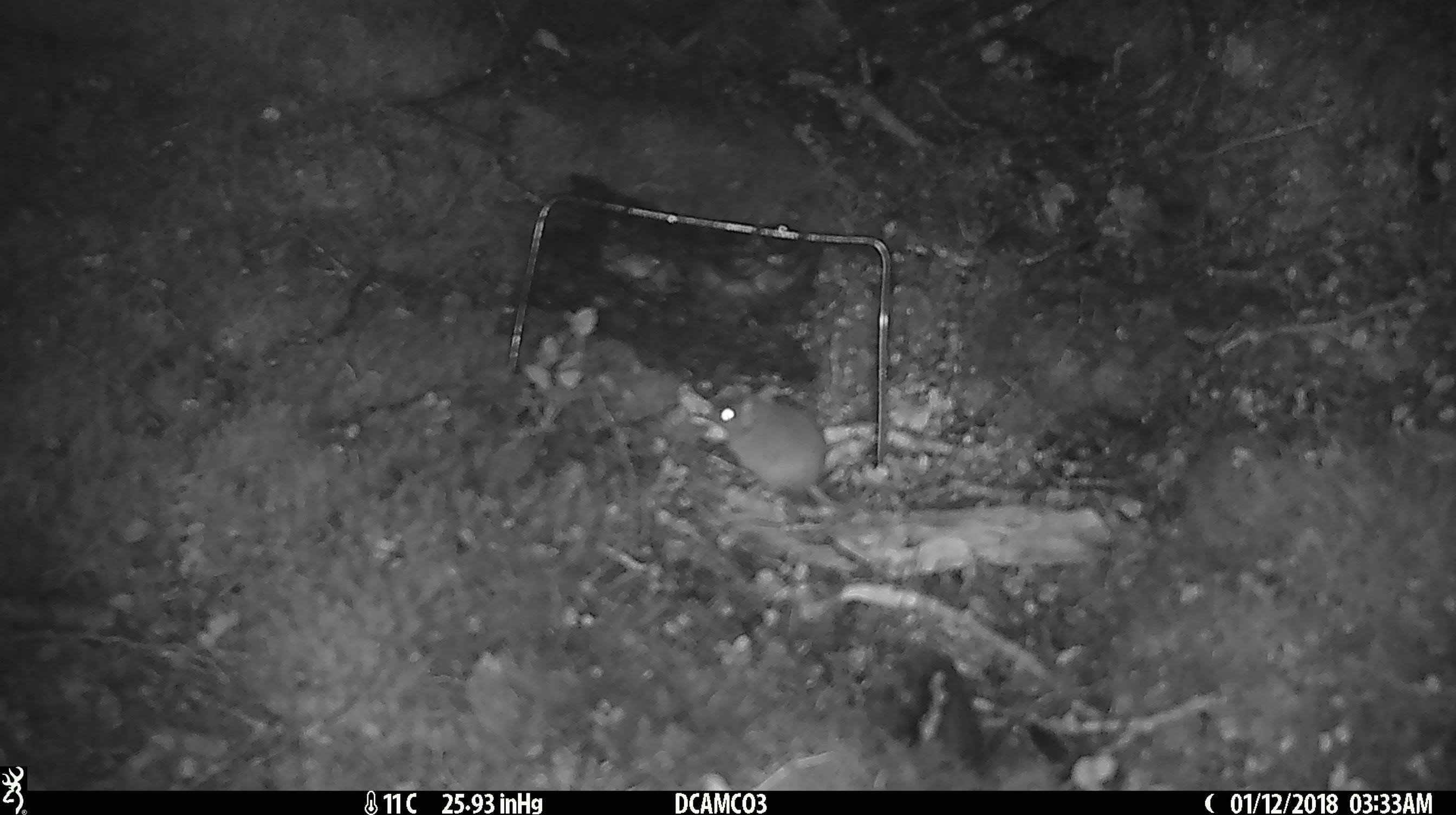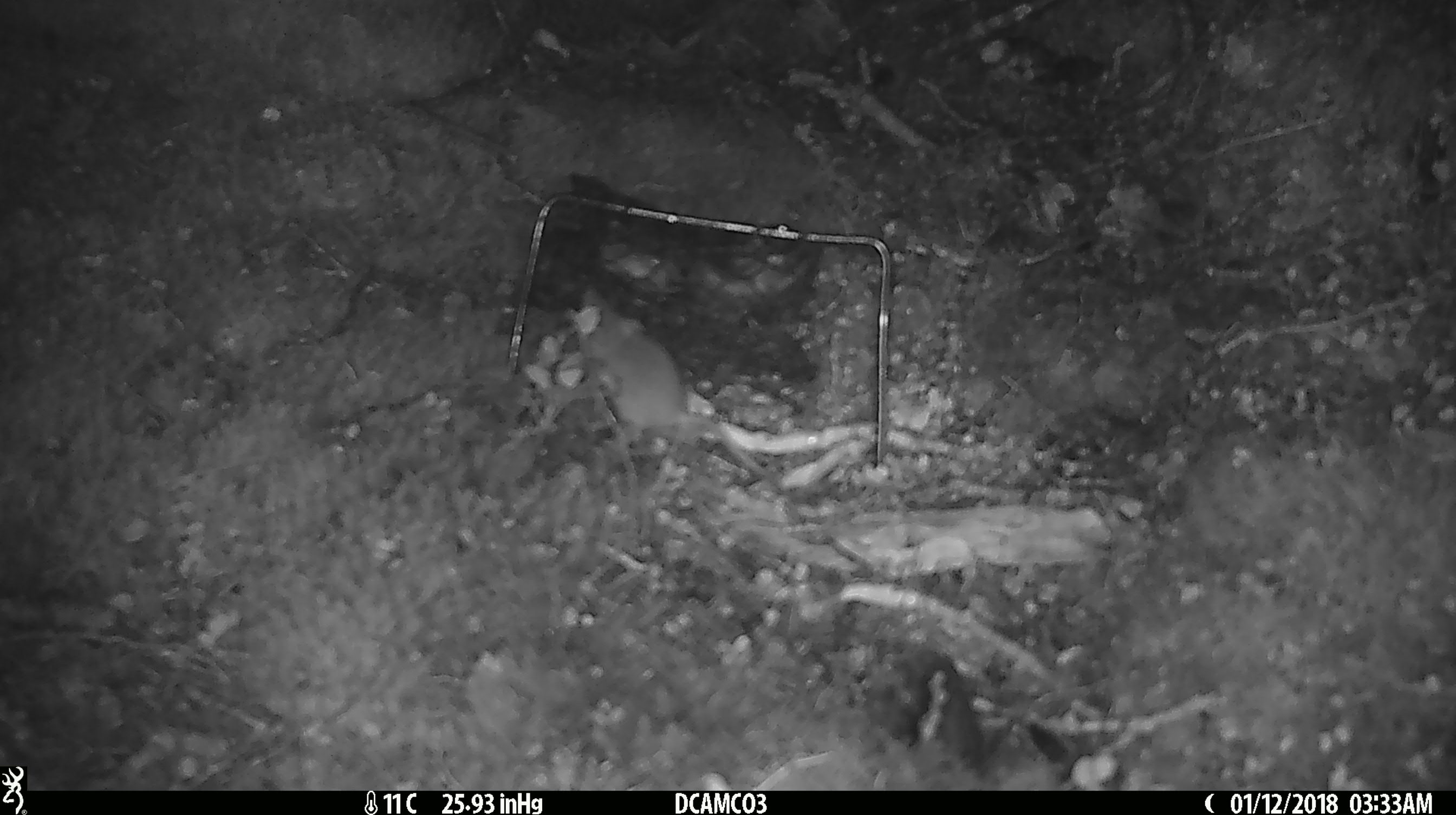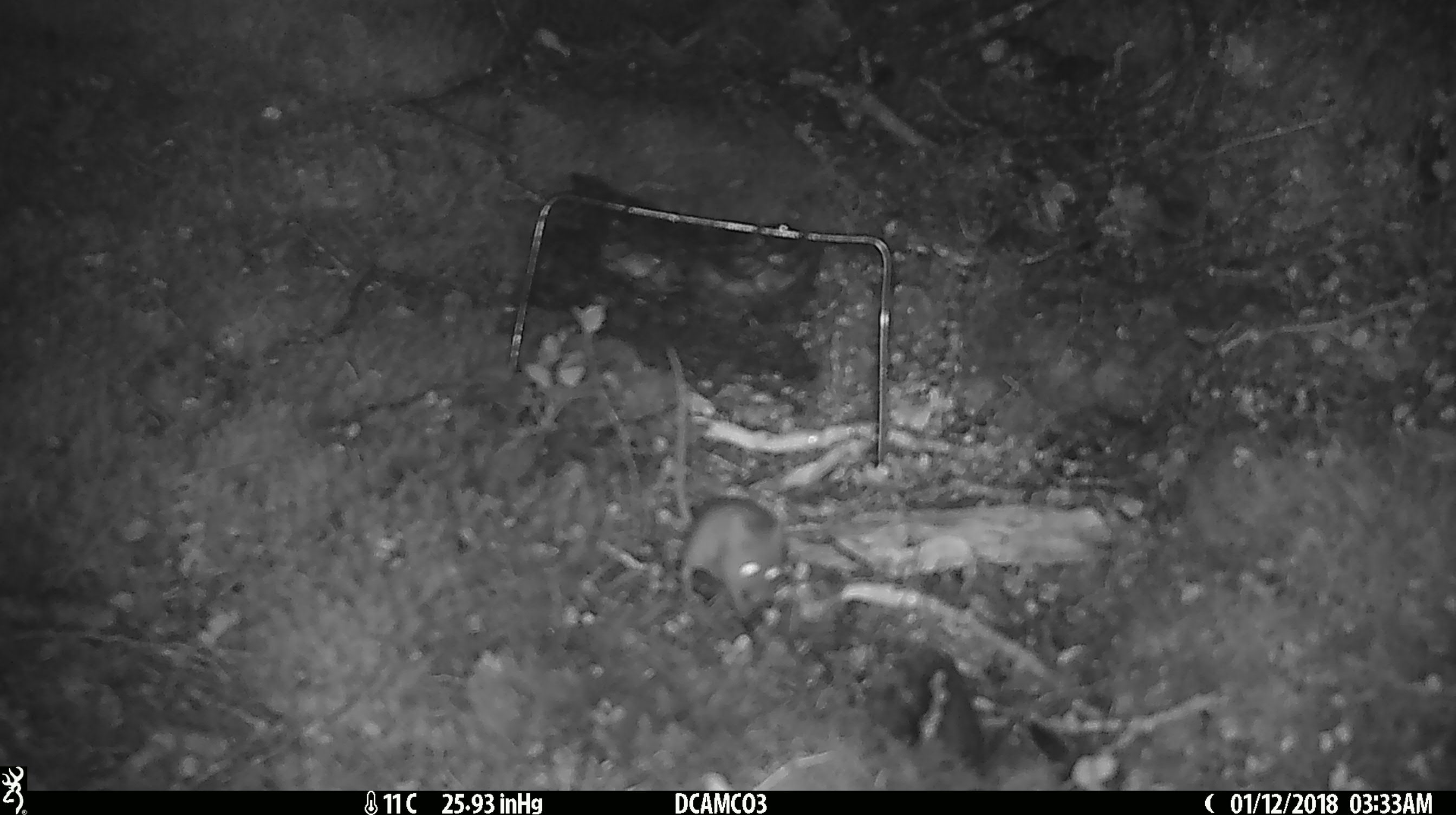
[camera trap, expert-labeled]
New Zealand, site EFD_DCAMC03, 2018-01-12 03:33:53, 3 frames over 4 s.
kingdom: Animalia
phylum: Chordata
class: Mammalia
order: Rodentia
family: Muridae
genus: Mus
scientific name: Mus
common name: mouse